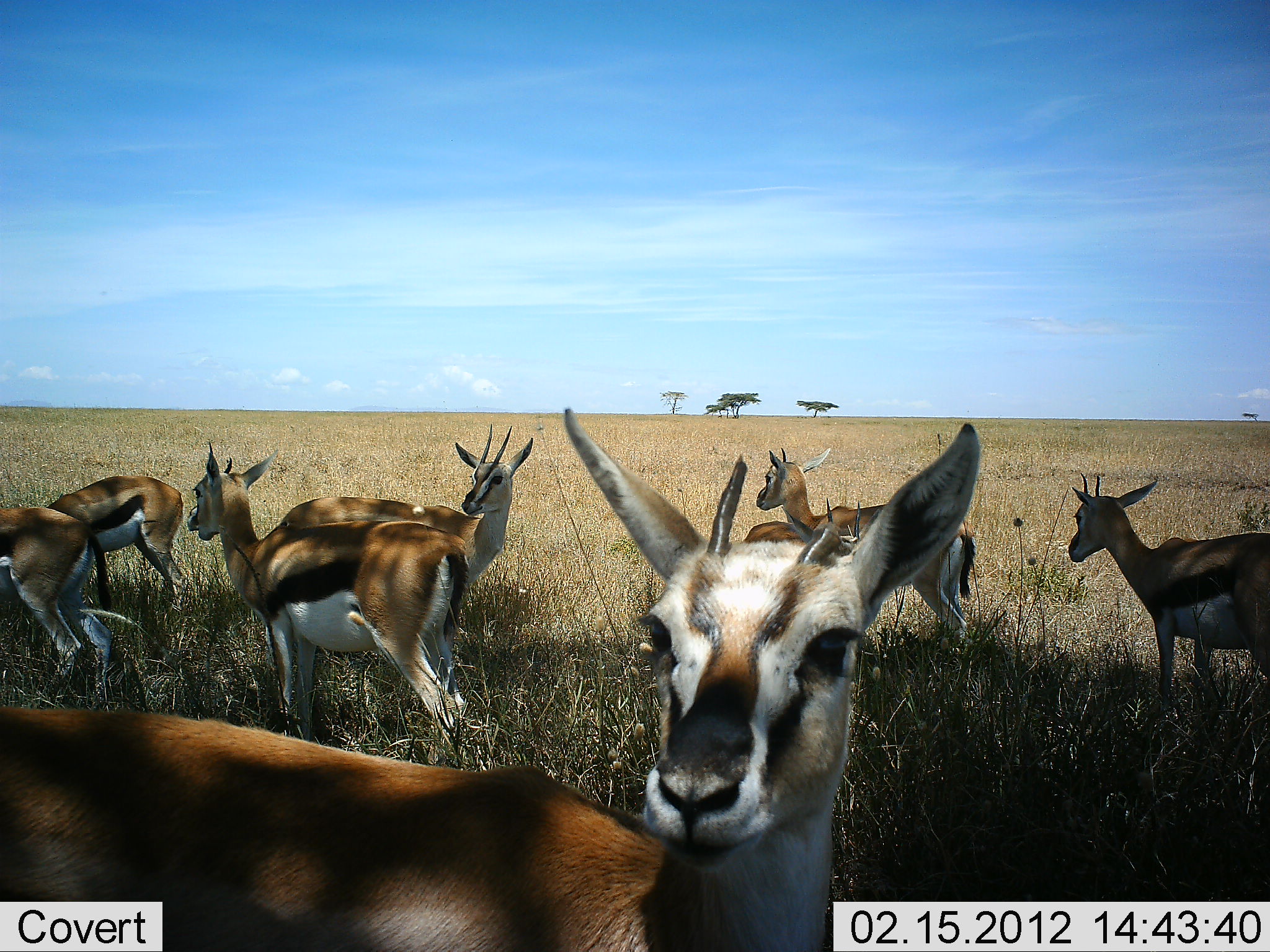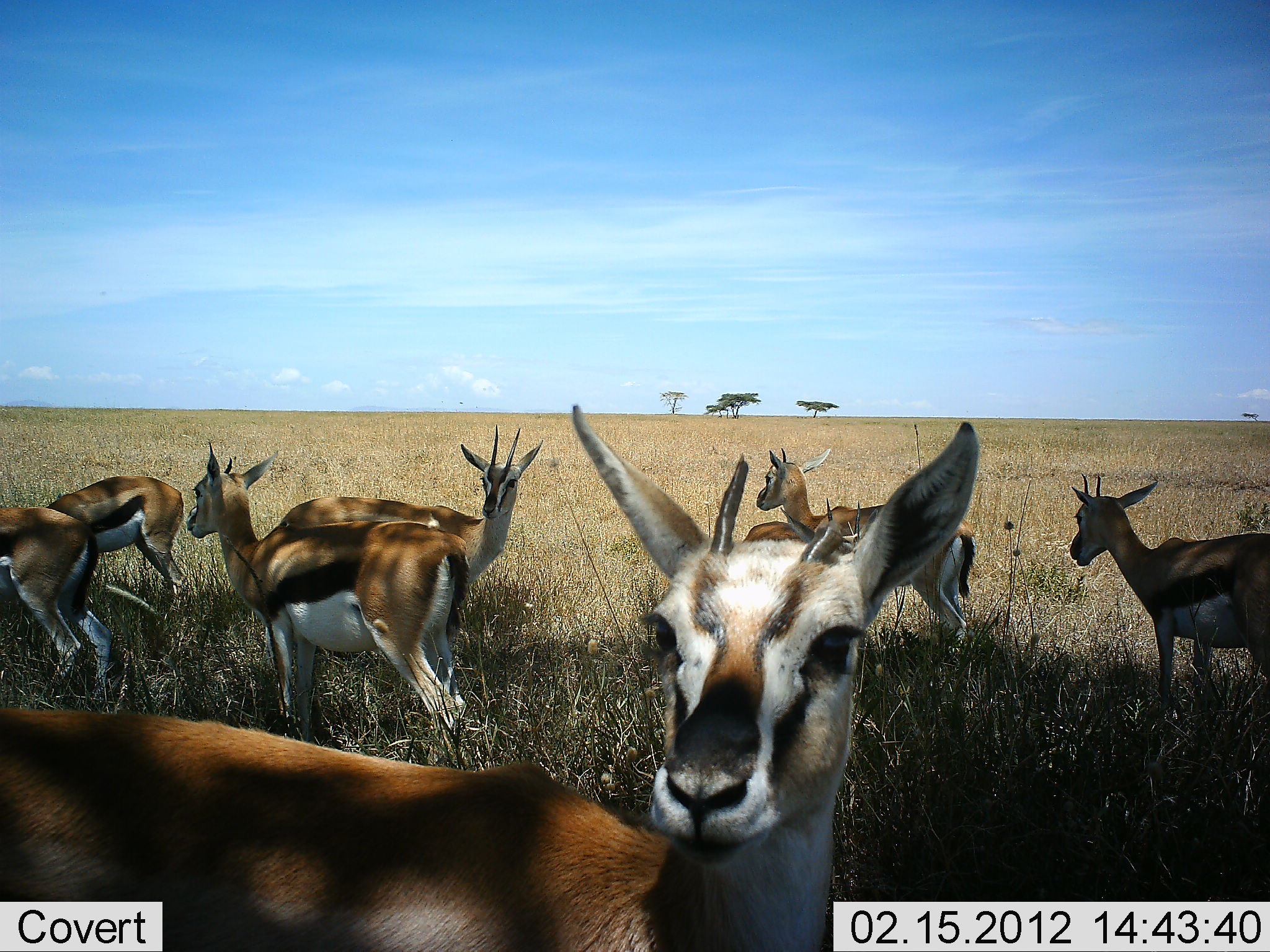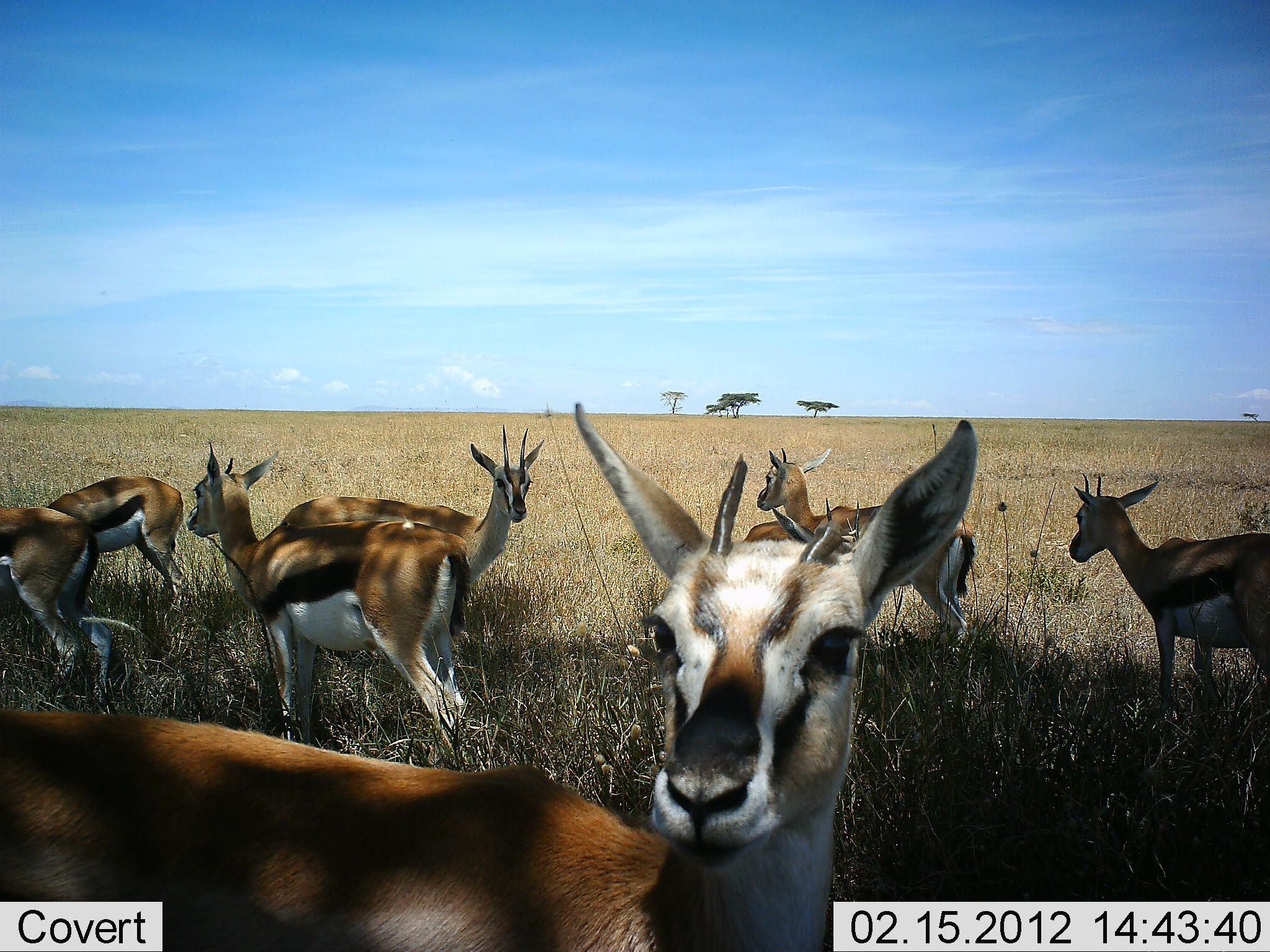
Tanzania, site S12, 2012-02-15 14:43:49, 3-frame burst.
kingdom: Animalia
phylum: Chordata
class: Mammalia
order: Artiodactyla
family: Bovidae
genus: Eudorcas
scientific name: Eudorcas thomsonii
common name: thomson's gazelle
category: gazellethomsons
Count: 8.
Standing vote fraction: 100%.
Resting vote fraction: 7%.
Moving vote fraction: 3%.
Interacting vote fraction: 3%.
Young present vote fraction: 7%.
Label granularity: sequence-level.